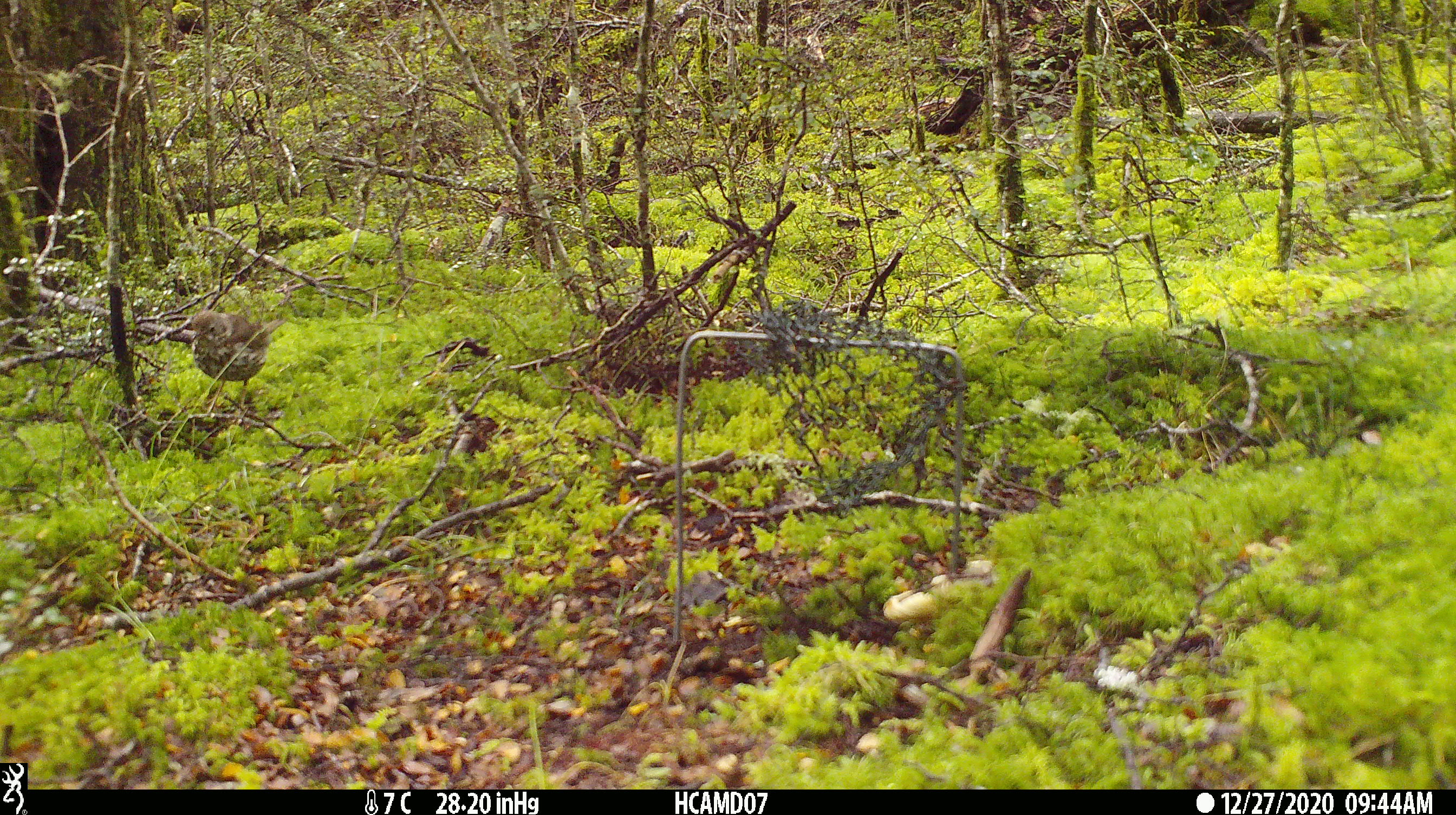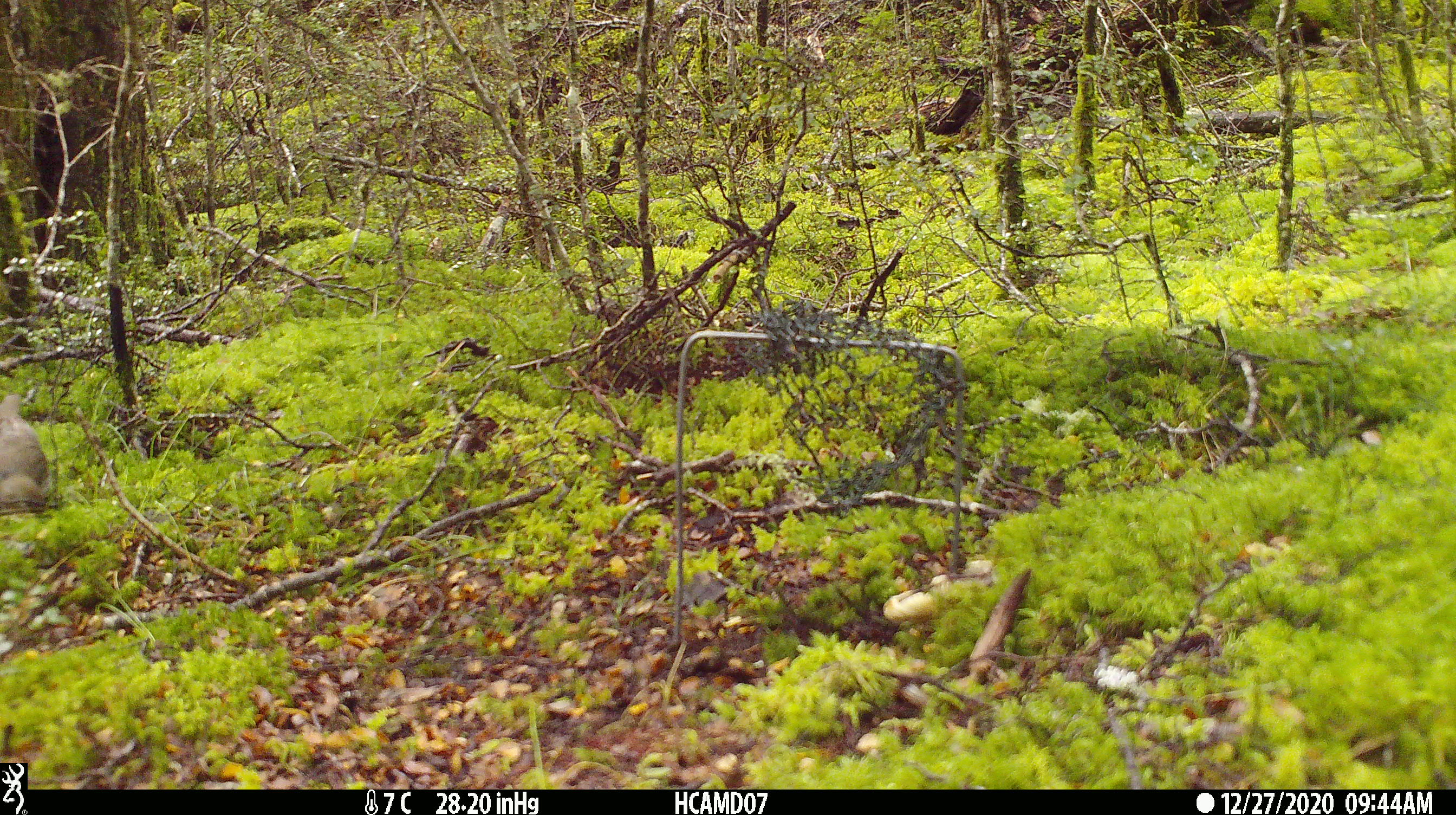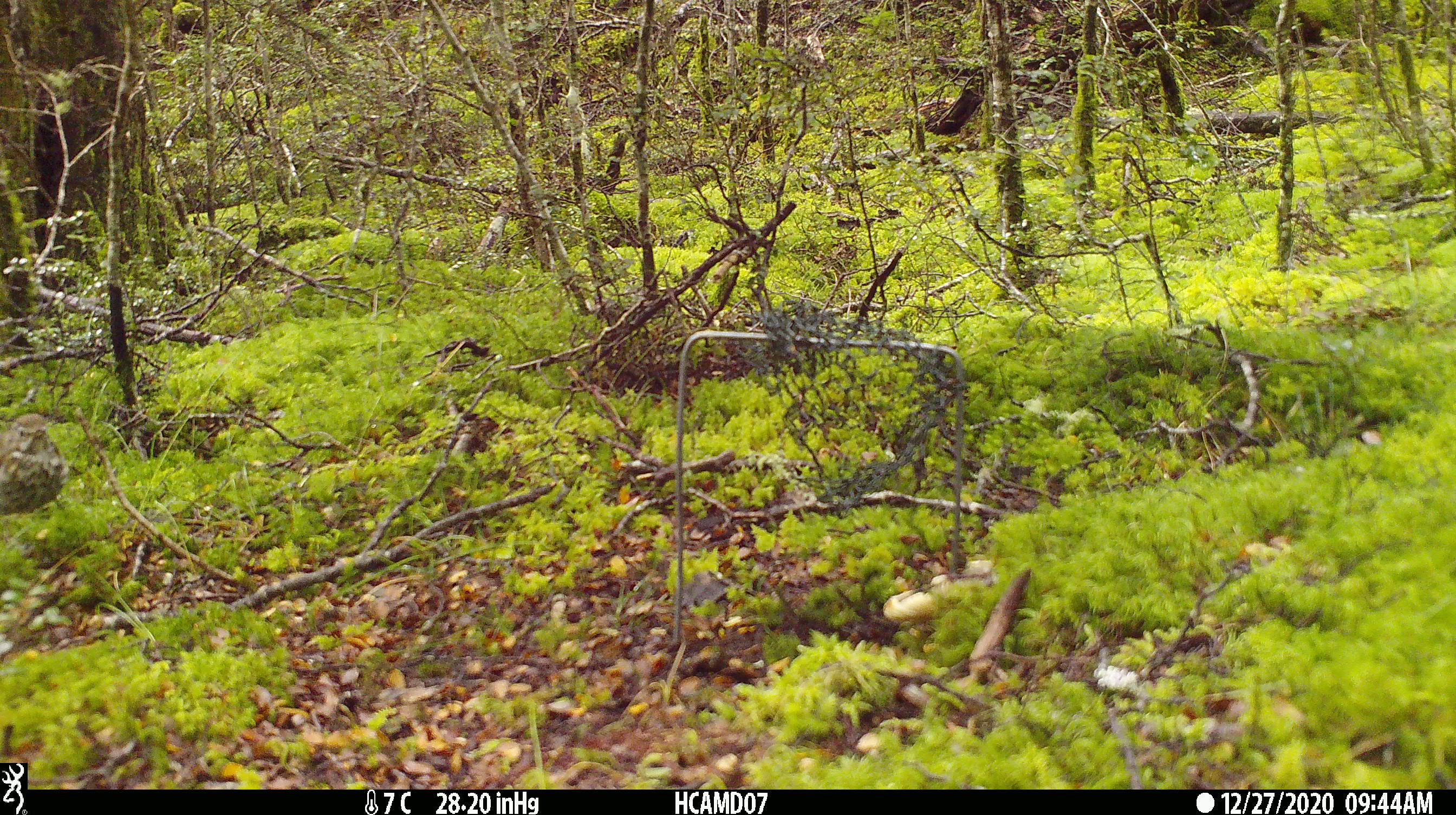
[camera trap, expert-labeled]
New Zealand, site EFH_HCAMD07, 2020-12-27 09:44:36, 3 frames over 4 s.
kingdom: Animalia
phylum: Chordata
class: Aves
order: Passeriformes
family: Turdidae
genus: Turdus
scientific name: Turdus philomelos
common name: song thrush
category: thrush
Thrush (song thrush) (Turdus philomelos).